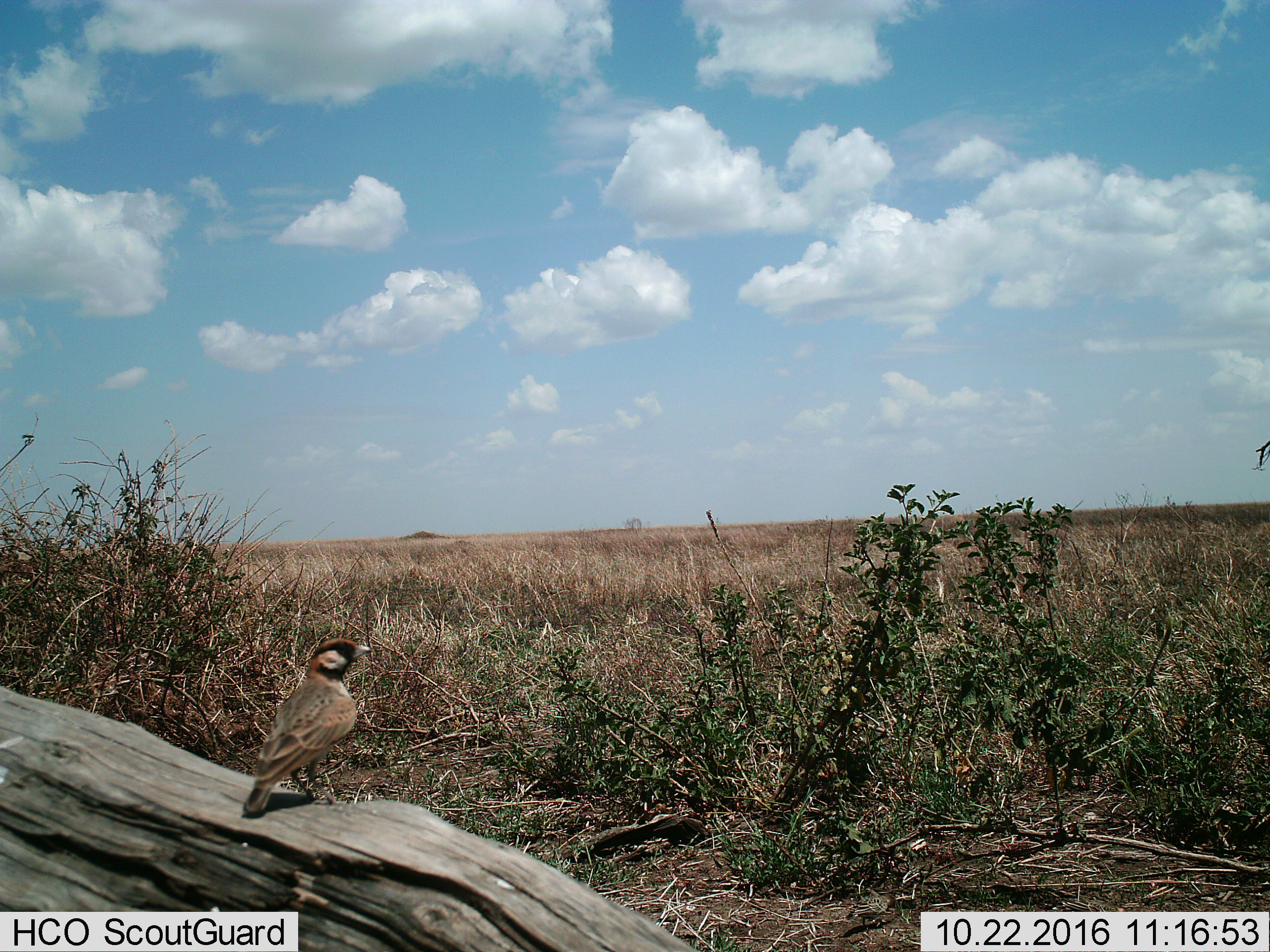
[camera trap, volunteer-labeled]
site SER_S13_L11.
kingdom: Animalia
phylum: Chordata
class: Aves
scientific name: Aves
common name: bird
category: birdother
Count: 1.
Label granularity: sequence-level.